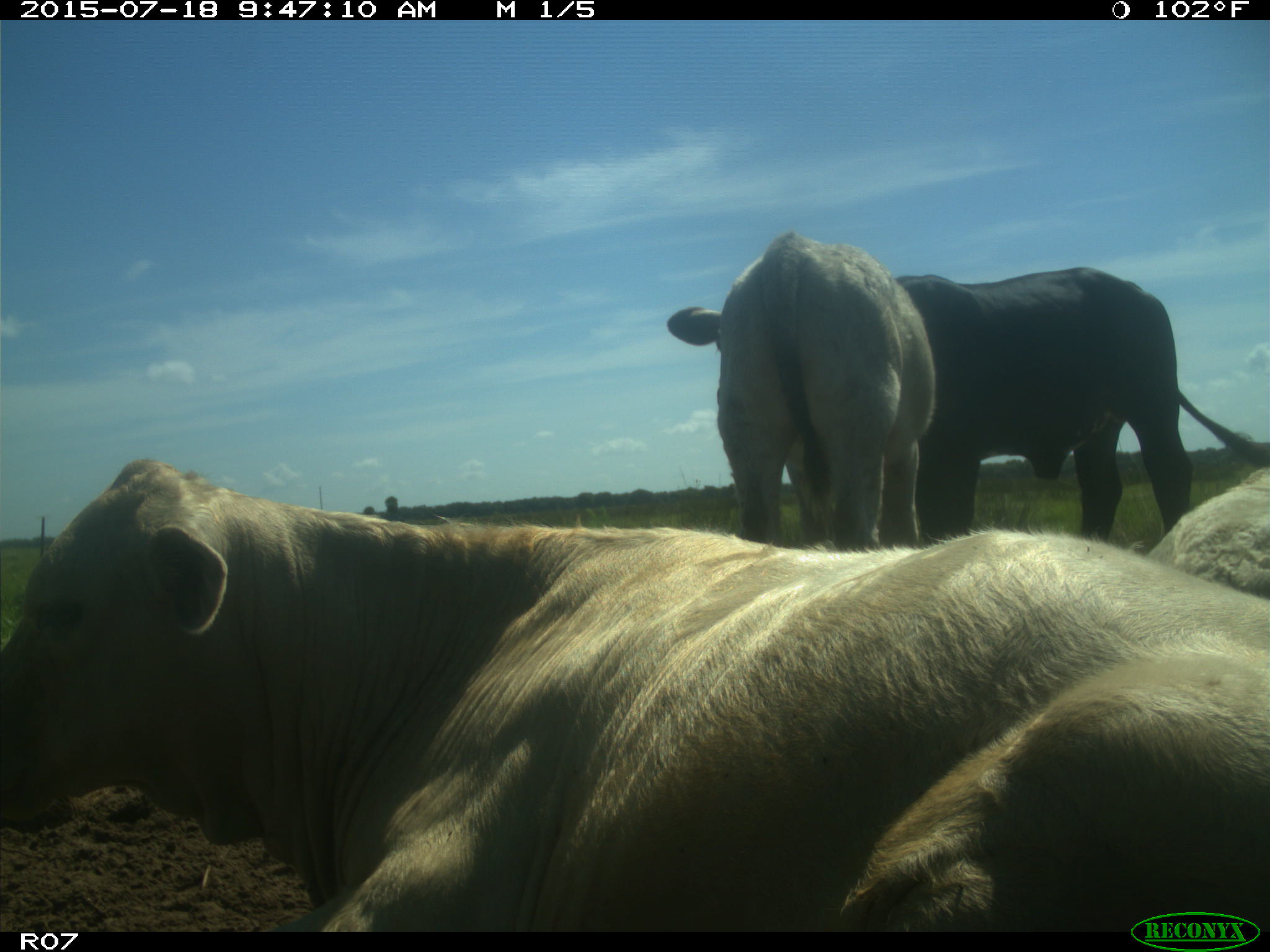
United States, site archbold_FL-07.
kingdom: Animalia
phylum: Chordata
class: Mammalia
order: Artiodactyla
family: Bovidae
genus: Bos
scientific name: Bos taurus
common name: domestic cow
Bos taurus (domestic cow).